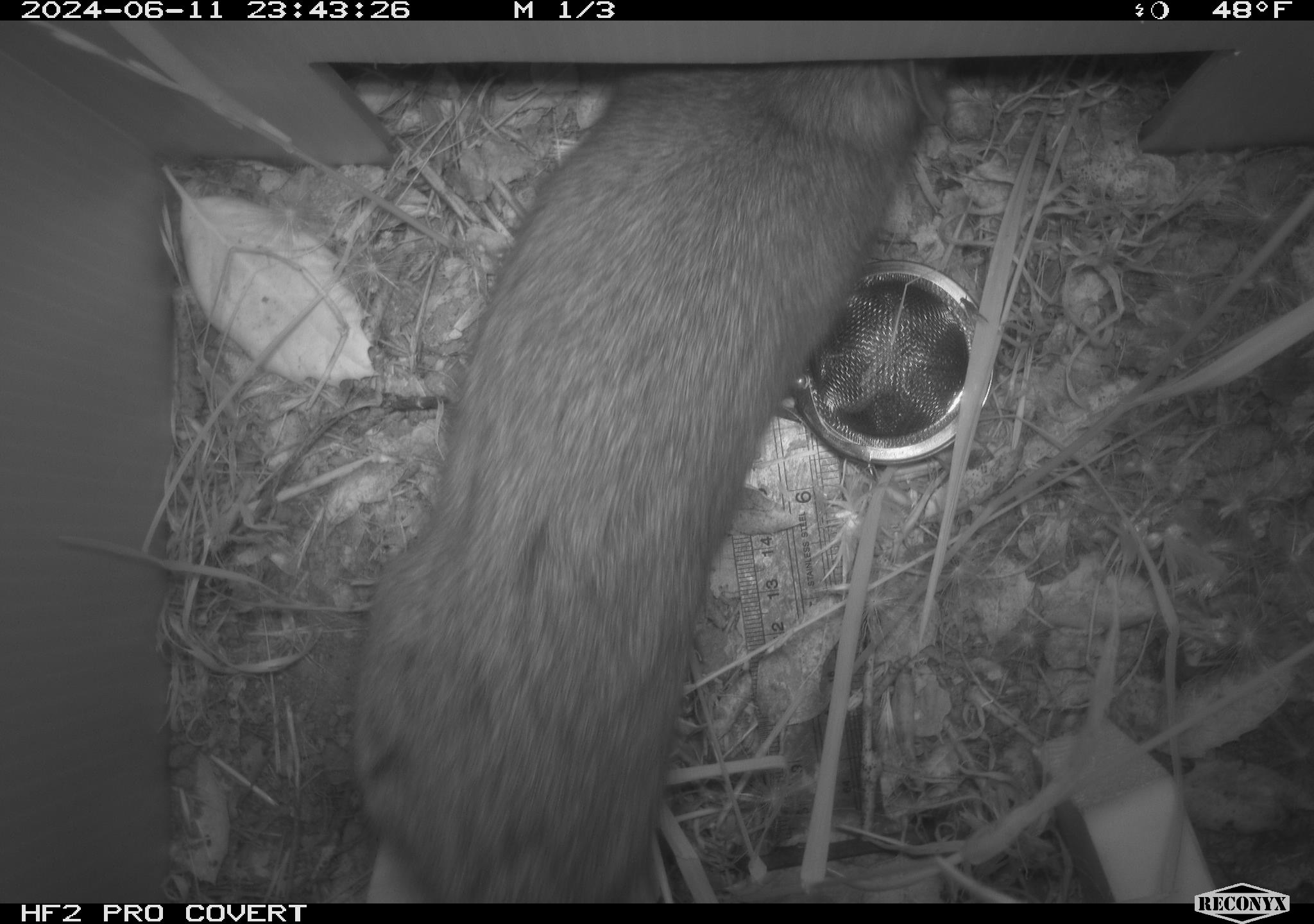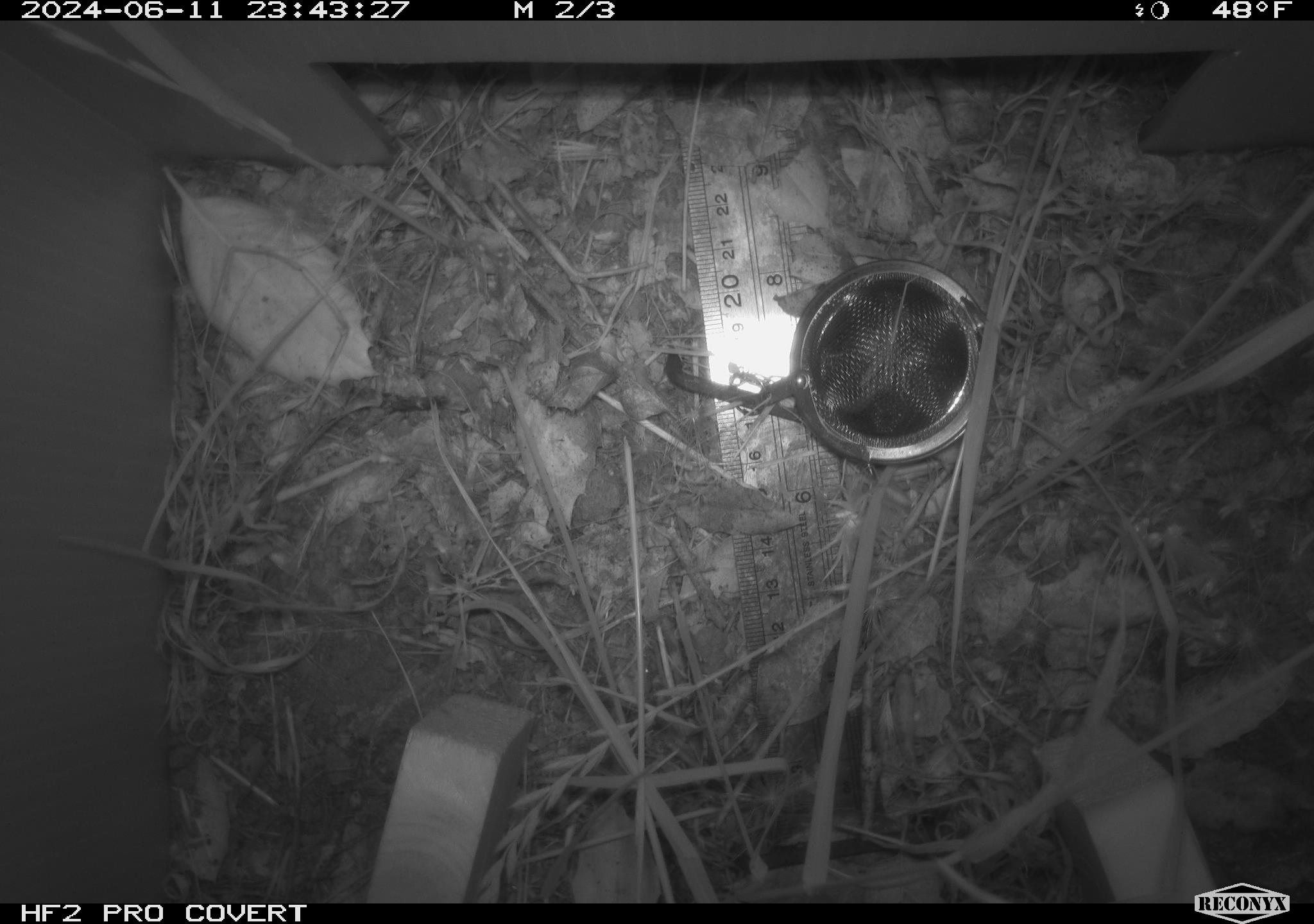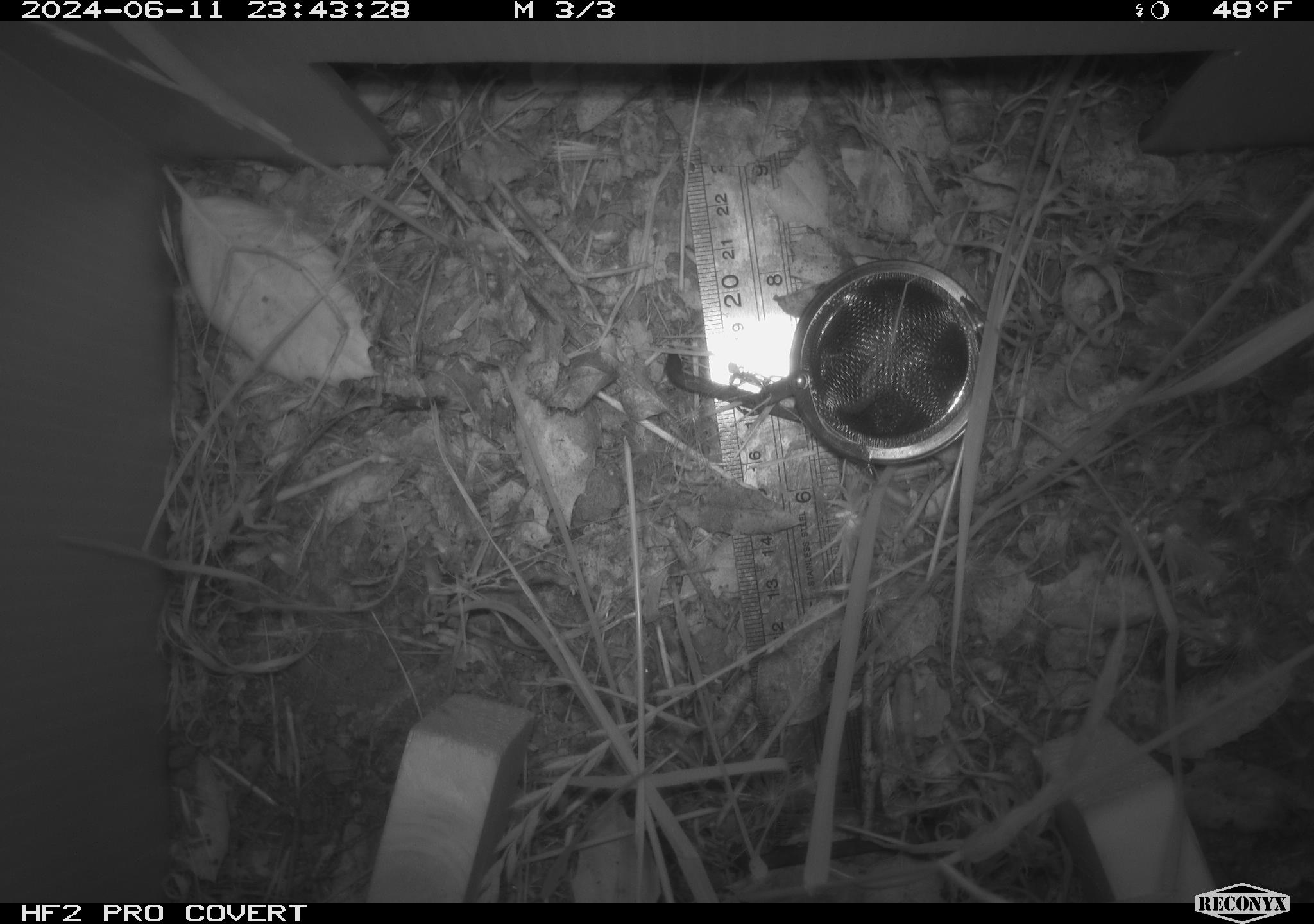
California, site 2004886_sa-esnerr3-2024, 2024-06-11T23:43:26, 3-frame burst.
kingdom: Animalia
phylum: Chordata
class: Mammalia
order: Rodentia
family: Muridae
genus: Rattus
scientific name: Rattus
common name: rat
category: rattus species